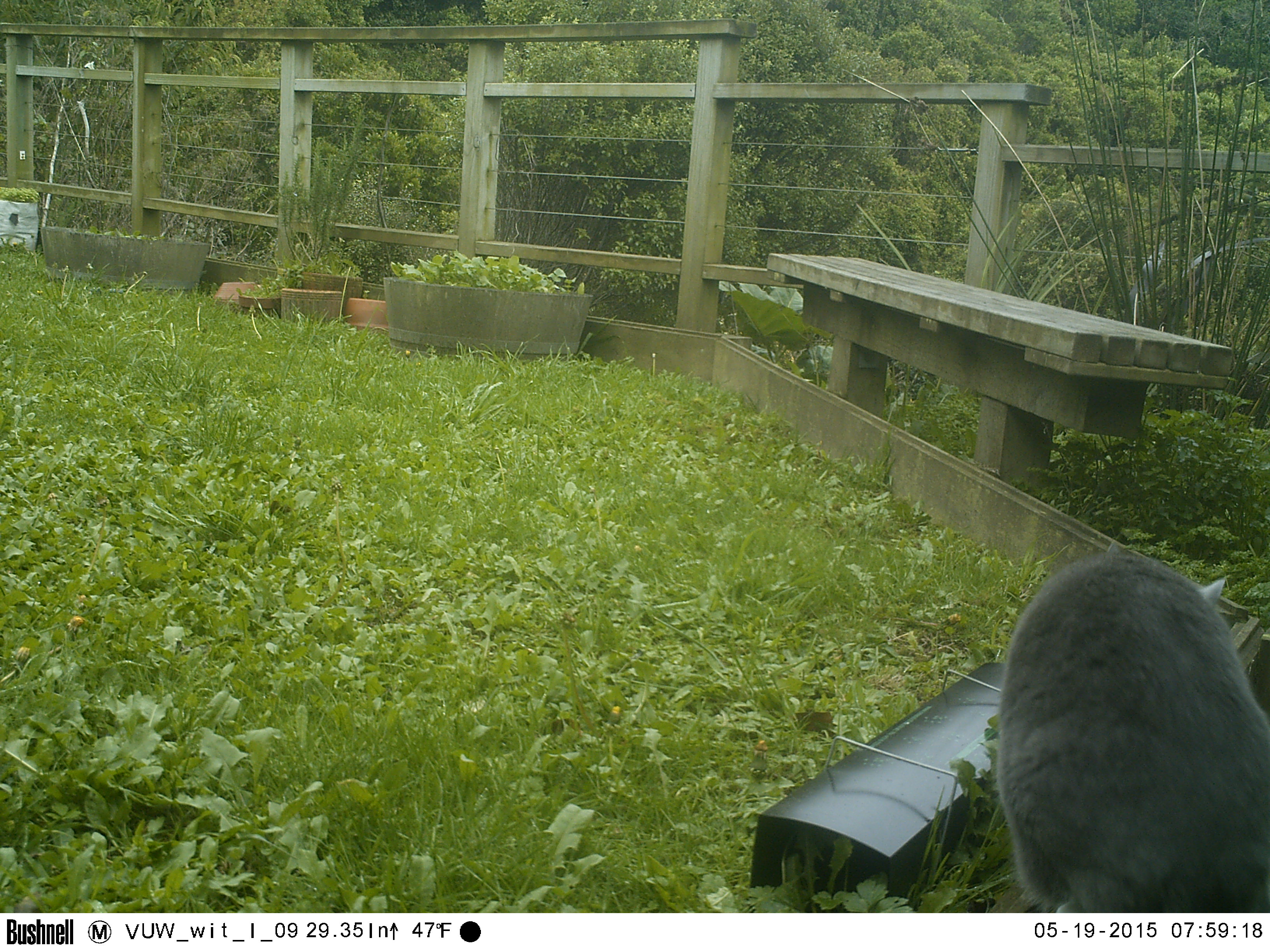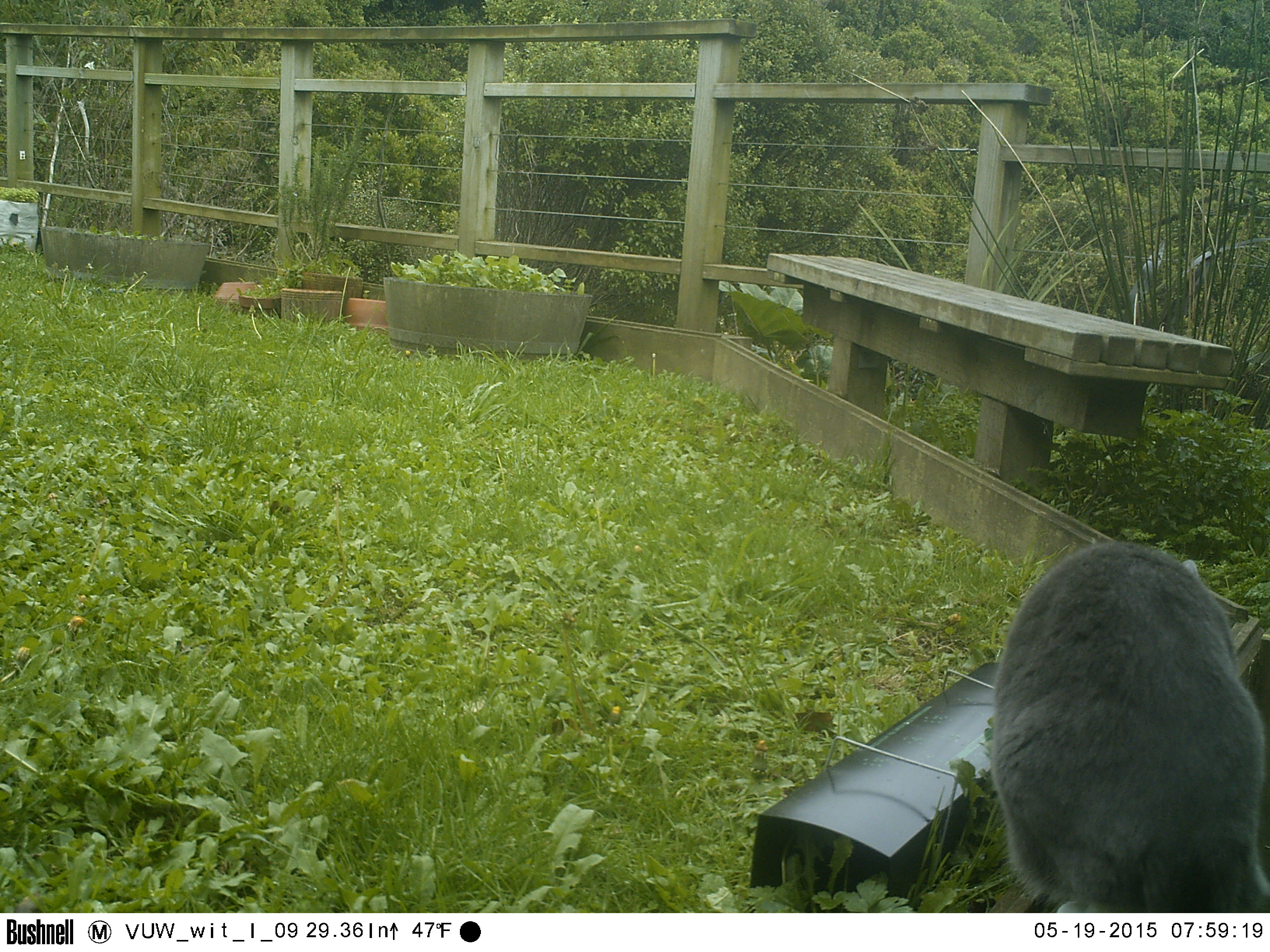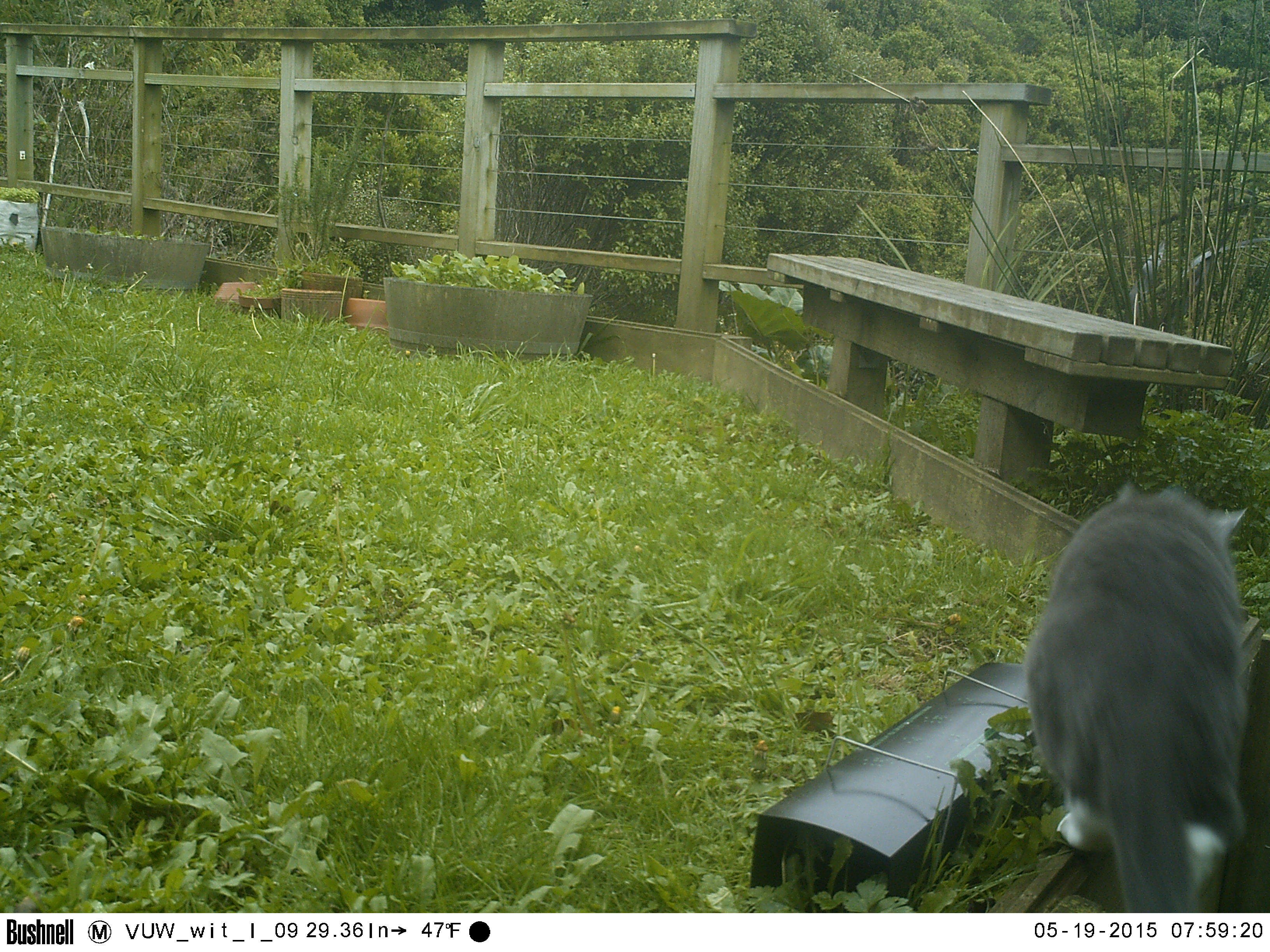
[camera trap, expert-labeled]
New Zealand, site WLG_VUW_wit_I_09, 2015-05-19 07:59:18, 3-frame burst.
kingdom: Animalia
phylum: Chordata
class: Mammalia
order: Carnivora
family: Felidae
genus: Felis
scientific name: Felis catus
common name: domestic cat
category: cat